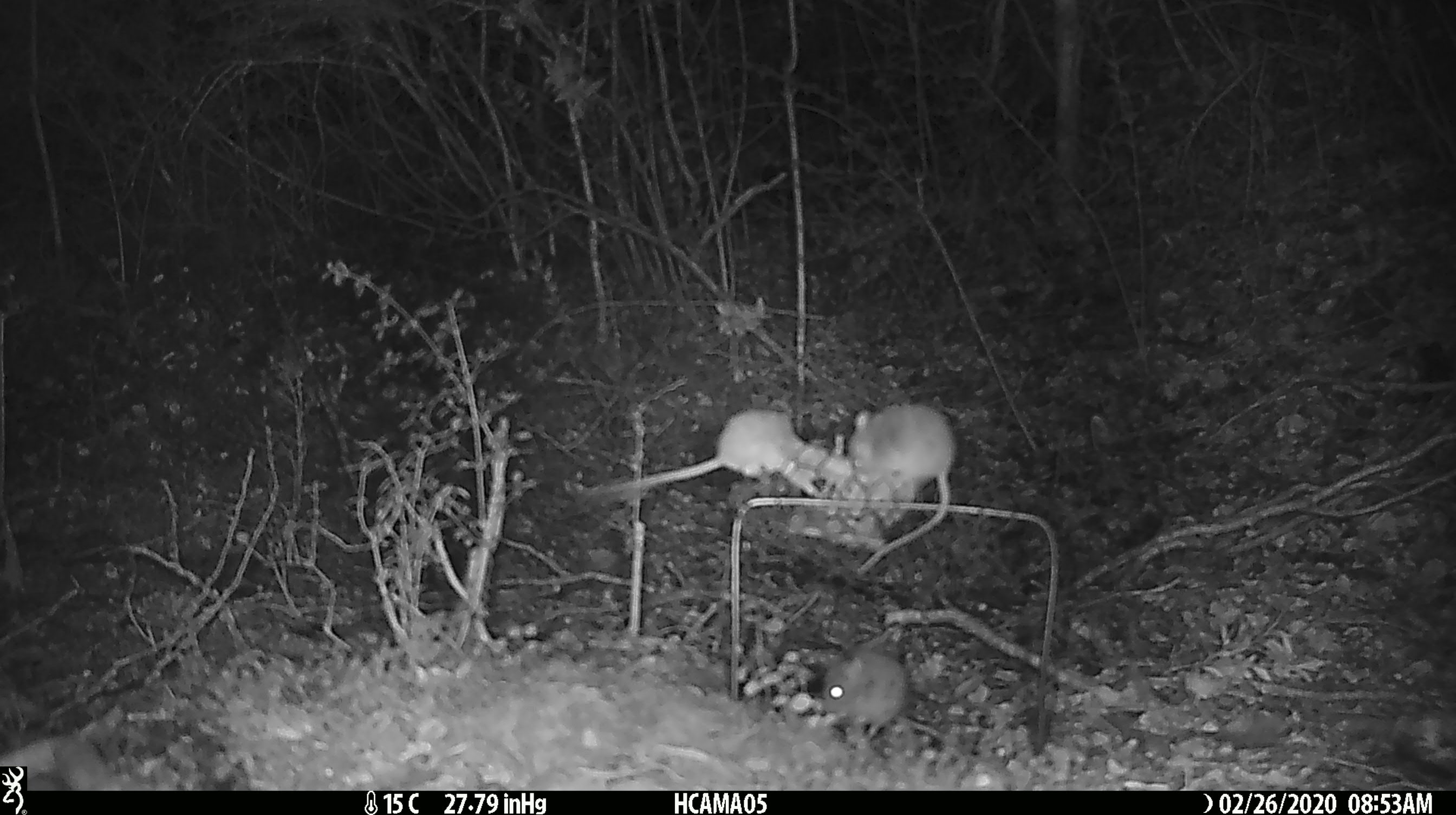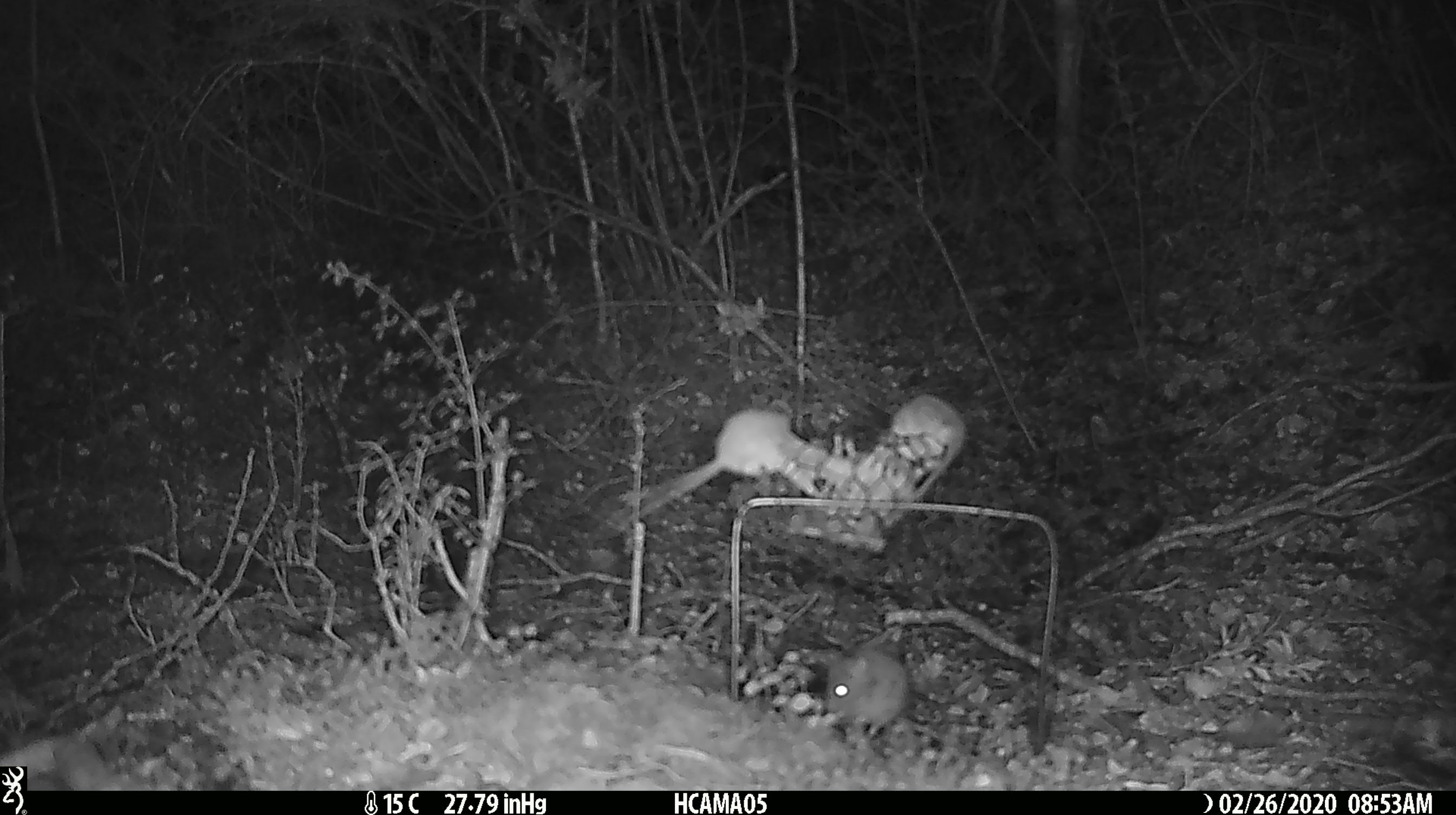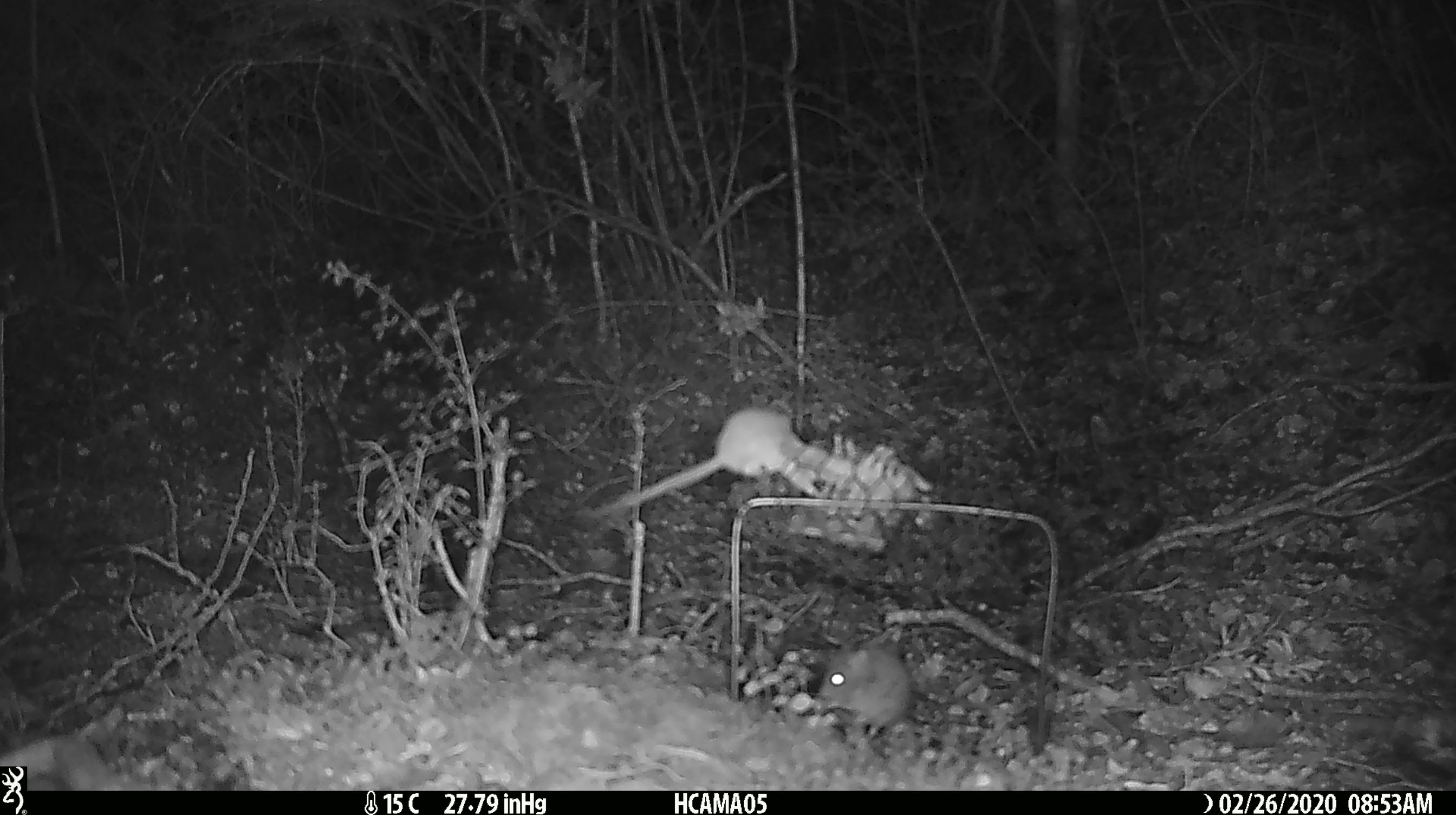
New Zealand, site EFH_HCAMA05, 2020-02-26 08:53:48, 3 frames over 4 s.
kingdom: Animalia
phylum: Chordata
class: Mammalia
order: Rodentia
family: Muridae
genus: Mus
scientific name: Mus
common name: mouse